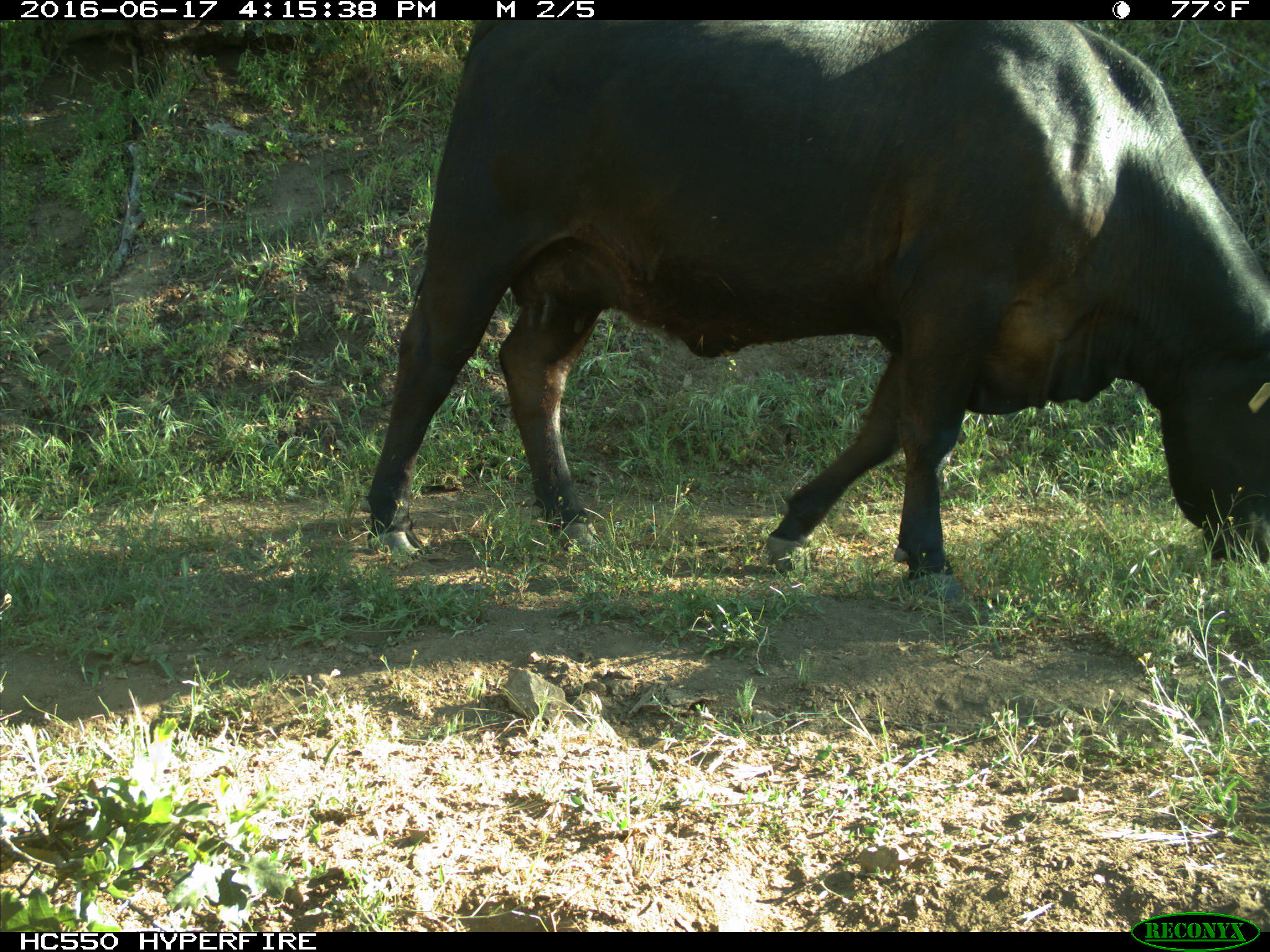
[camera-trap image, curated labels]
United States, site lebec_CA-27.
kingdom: Animalia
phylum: Chordata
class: Mammalia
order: Artiodactyla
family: Bovidae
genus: Bos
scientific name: Bos taurus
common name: domestic cow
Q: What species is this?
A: Bos taurus (domestic cow).